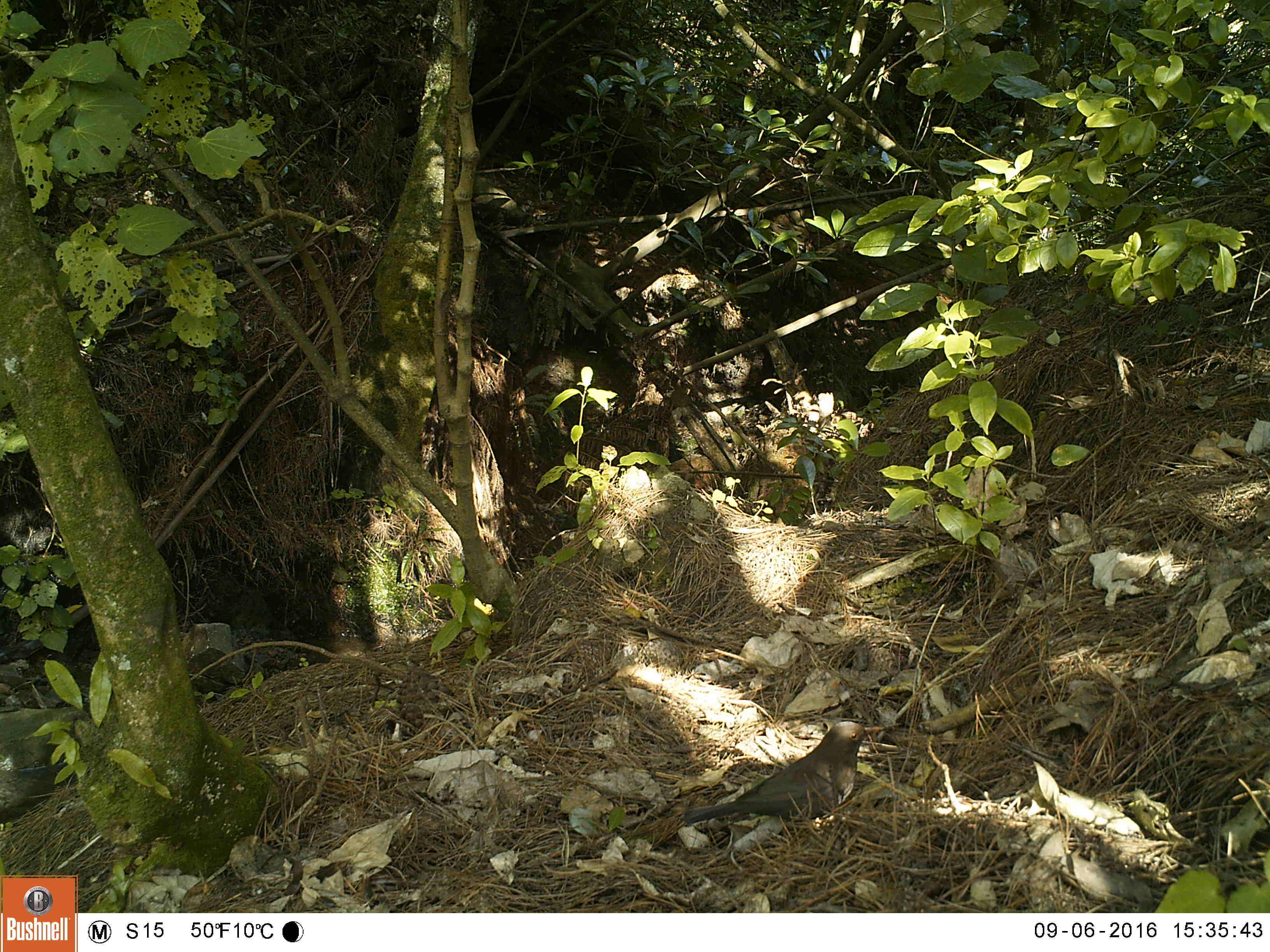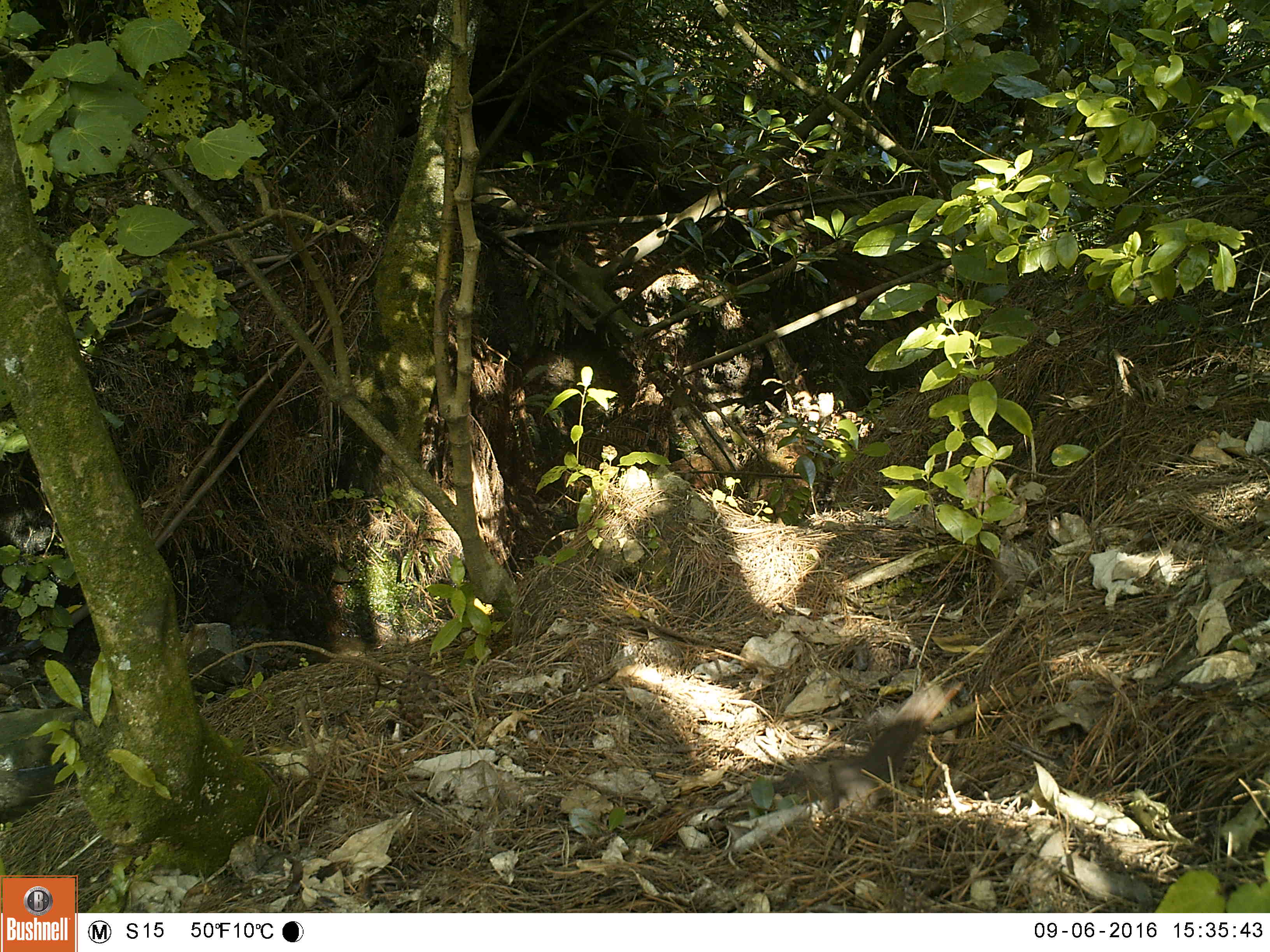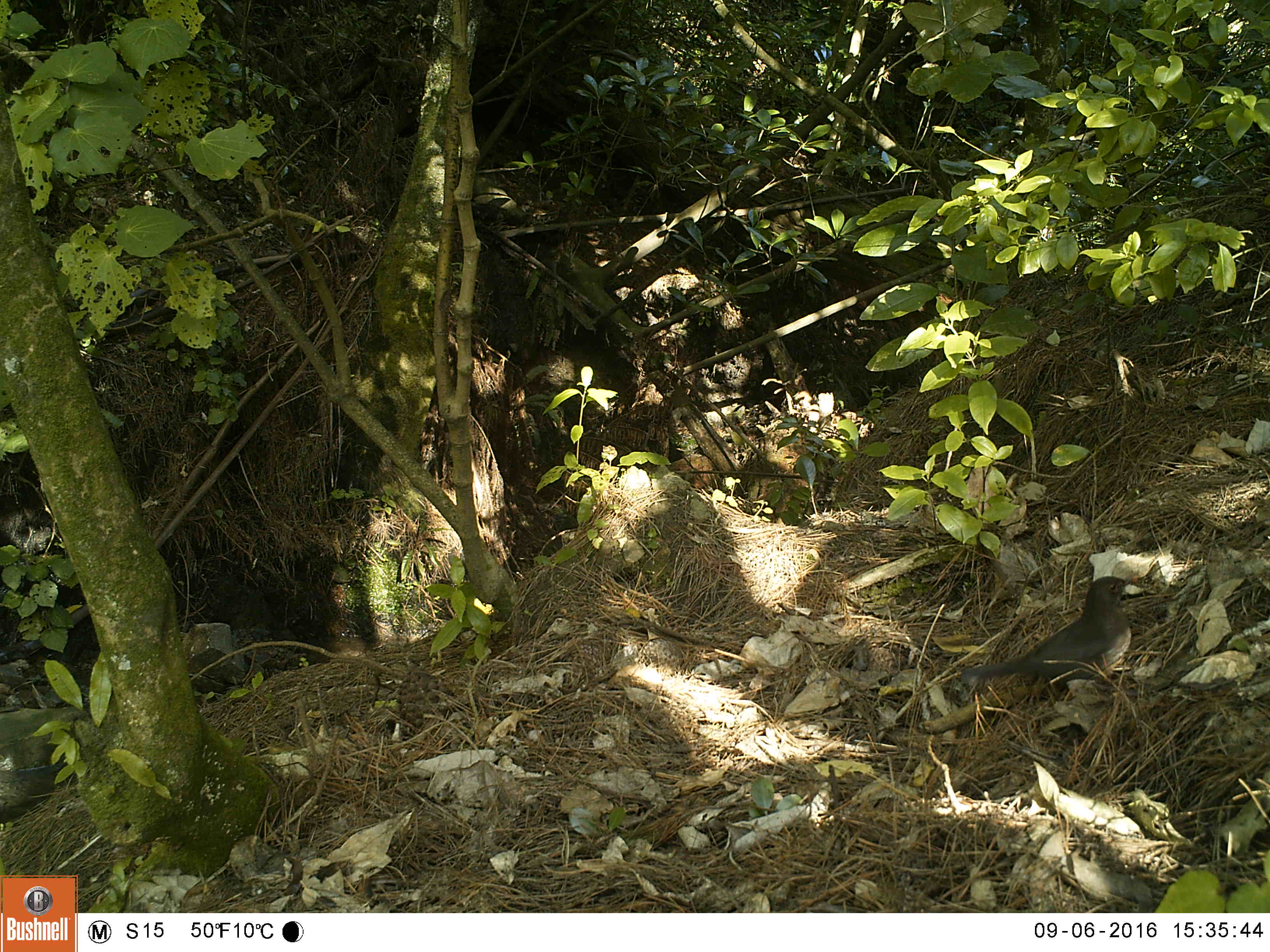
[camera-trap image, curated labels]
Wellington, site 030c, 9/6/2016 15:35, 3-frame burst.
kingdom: Animalia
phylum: Chordata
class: Aves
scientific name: Aves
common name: bird